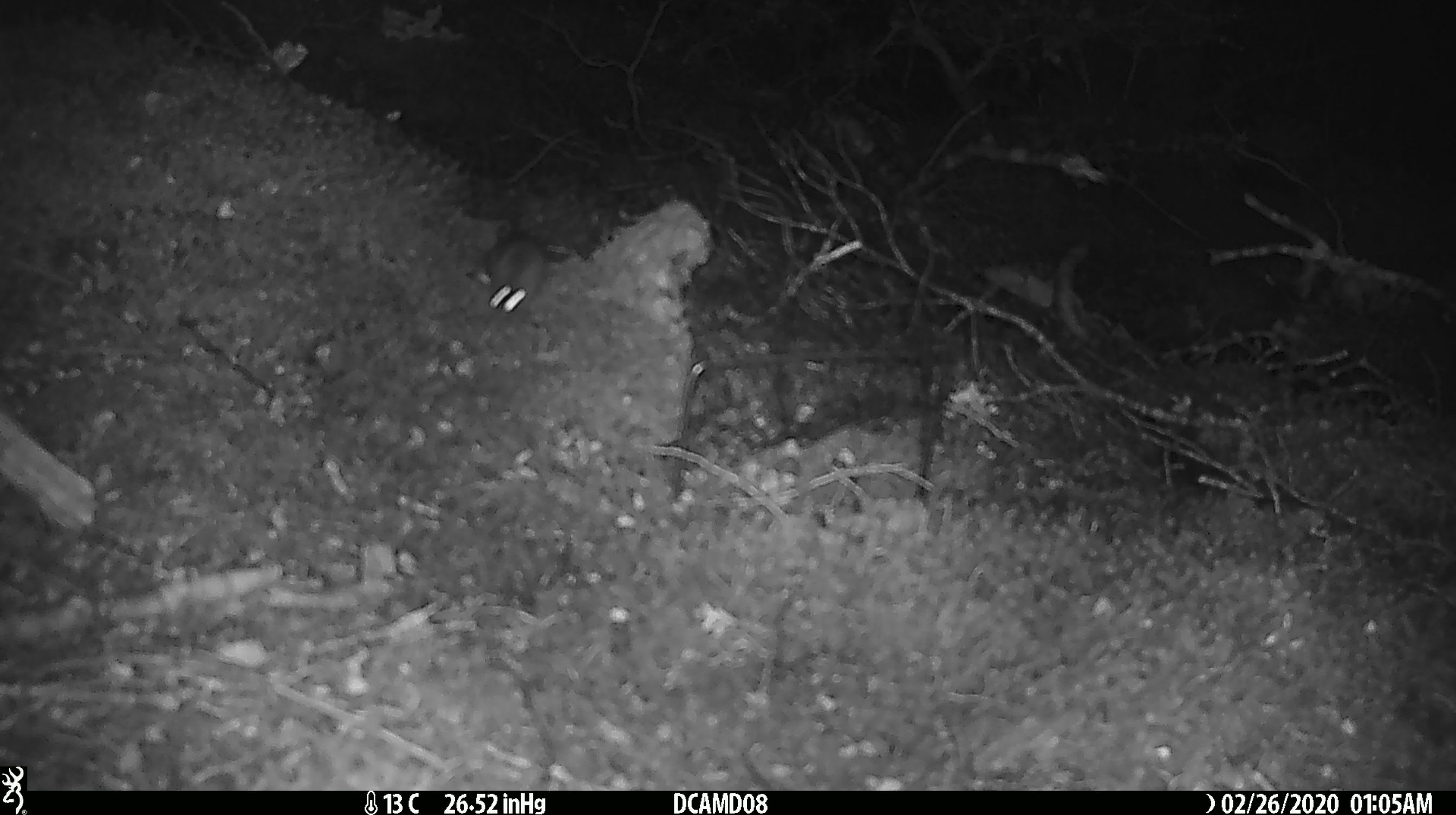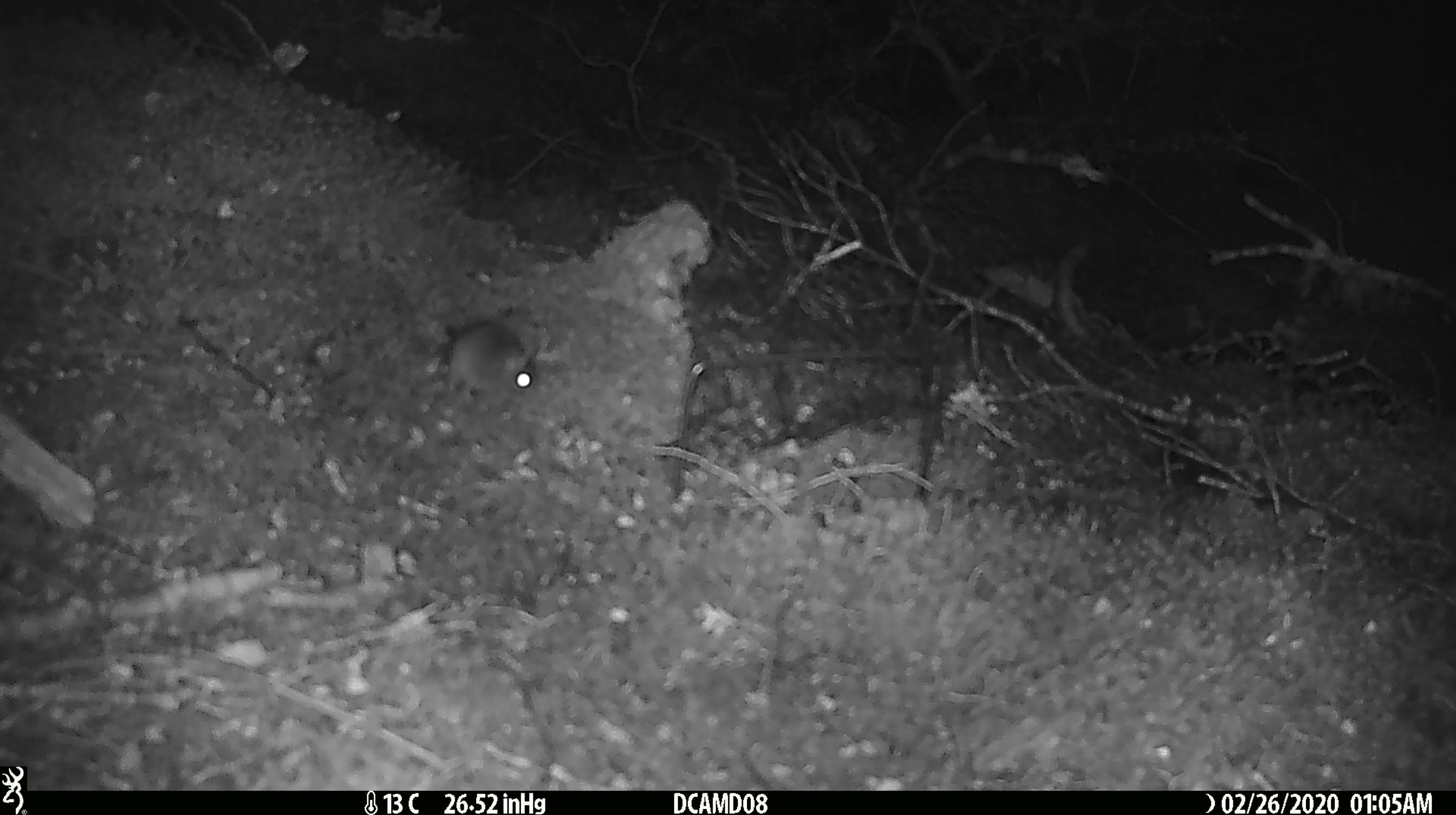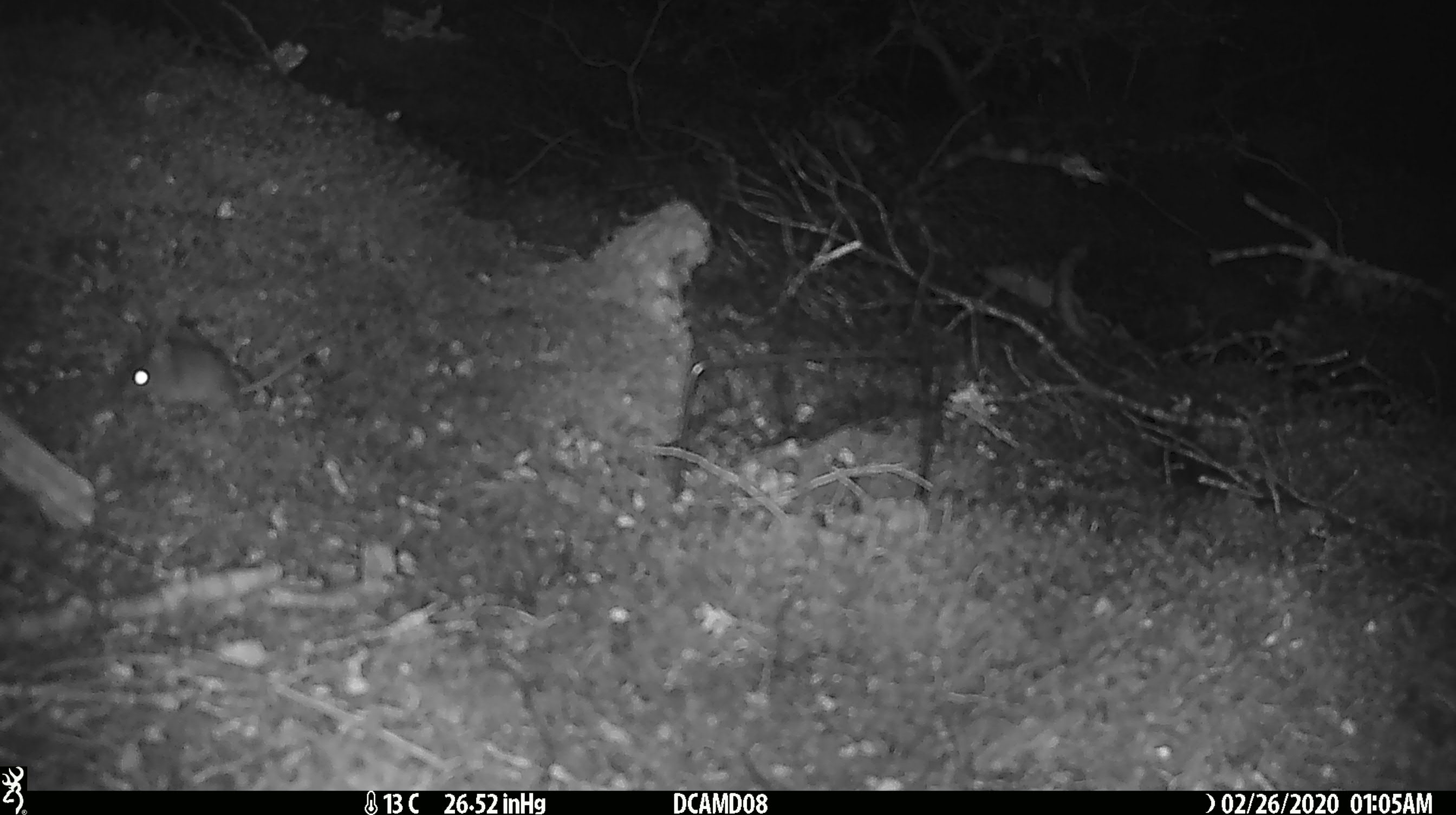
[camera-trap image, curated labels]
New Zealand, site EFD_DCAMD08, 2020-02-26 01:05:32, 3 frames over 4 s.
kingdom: Animalia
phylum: Chordata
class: Mammalia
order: Rodentia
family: Muridae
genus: Mus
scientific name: Mus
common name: mouse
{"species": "mouse (Mus)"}